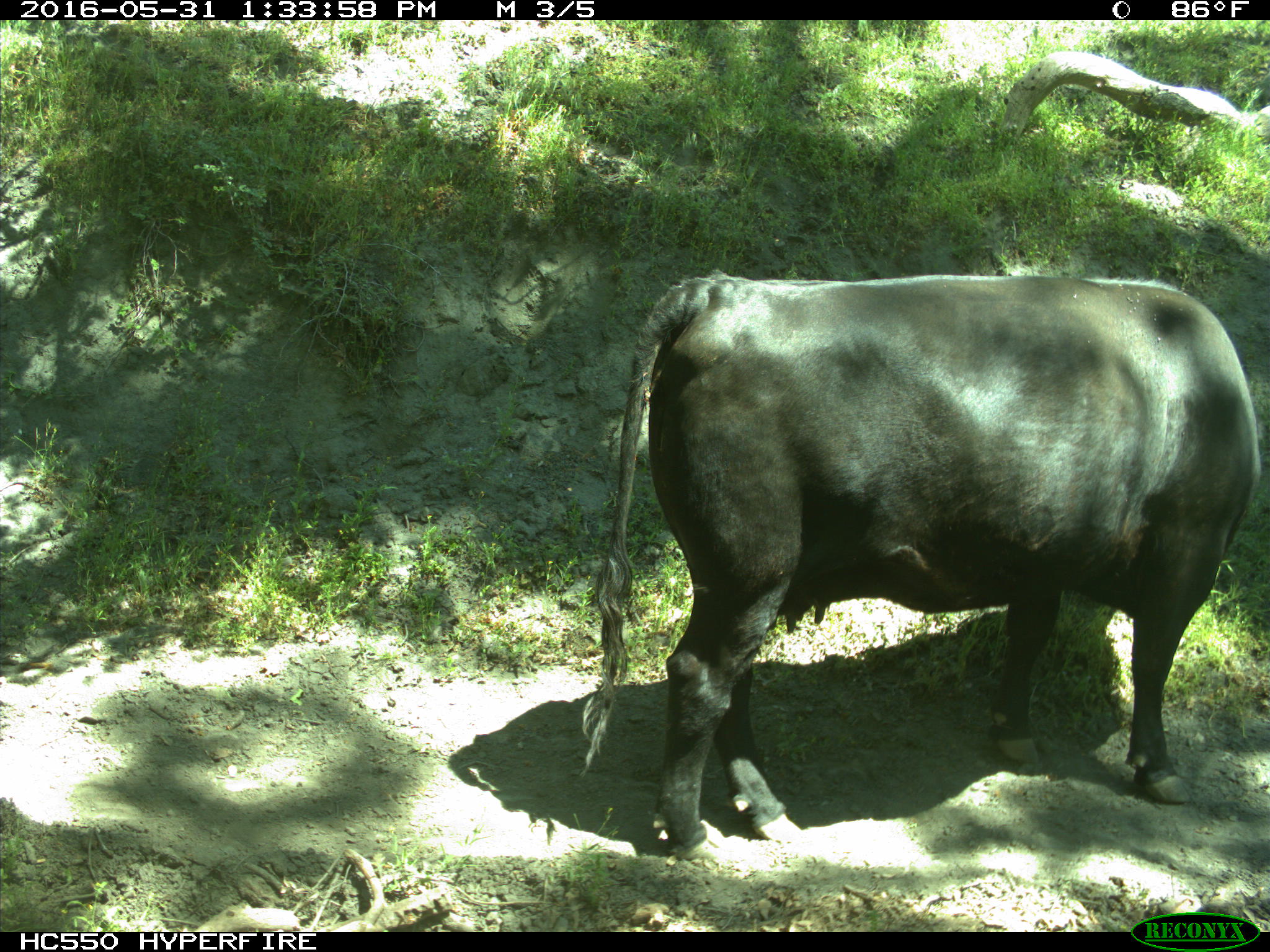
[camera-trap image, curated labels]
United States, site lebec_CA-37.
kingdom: Animalia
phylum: Chordata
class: Mammalia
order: Artiodactyla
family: Bovidae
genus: Bos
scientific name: Bos taurus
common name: domestic cow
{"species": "Bos taurus (domestic cow)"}